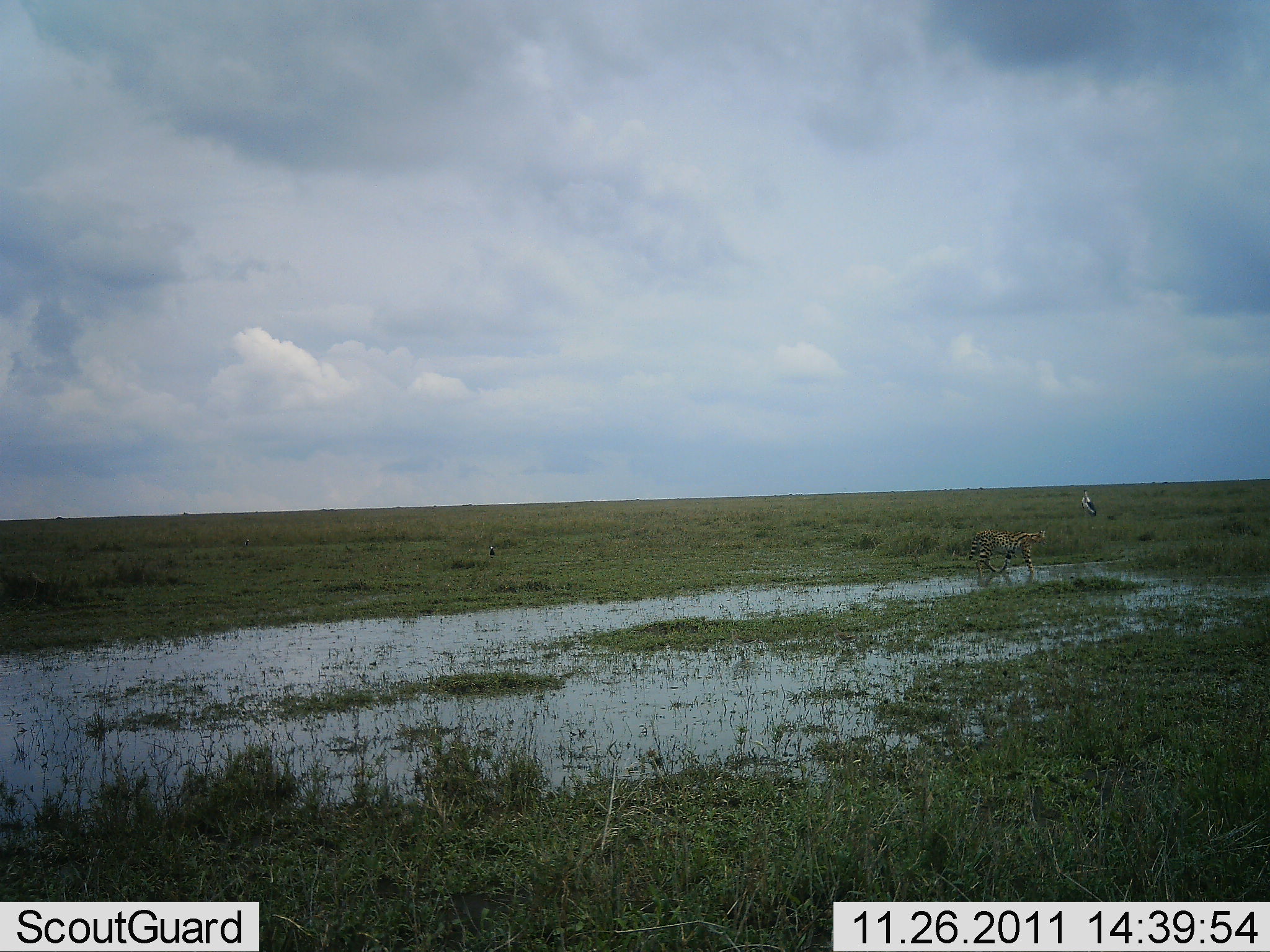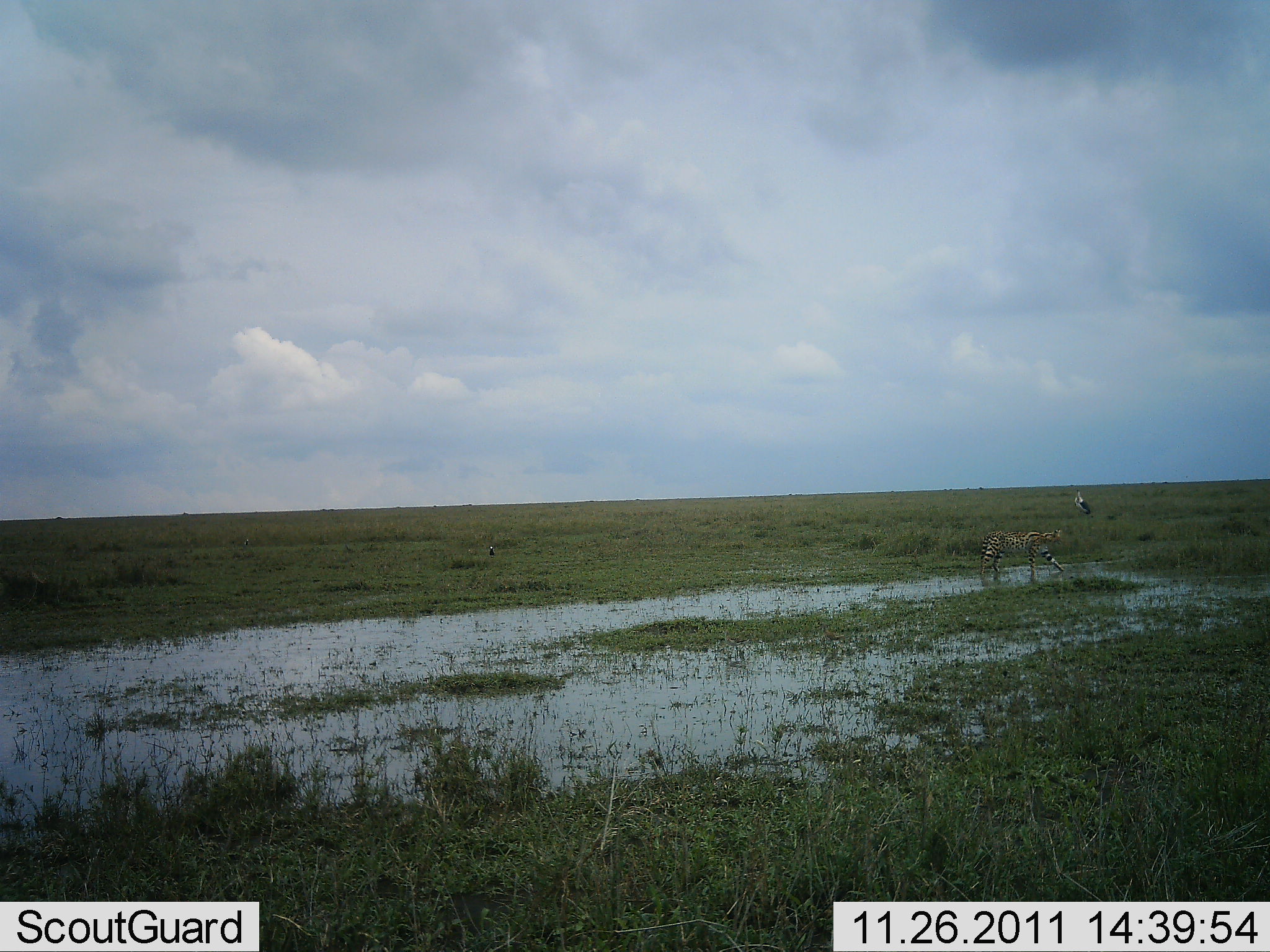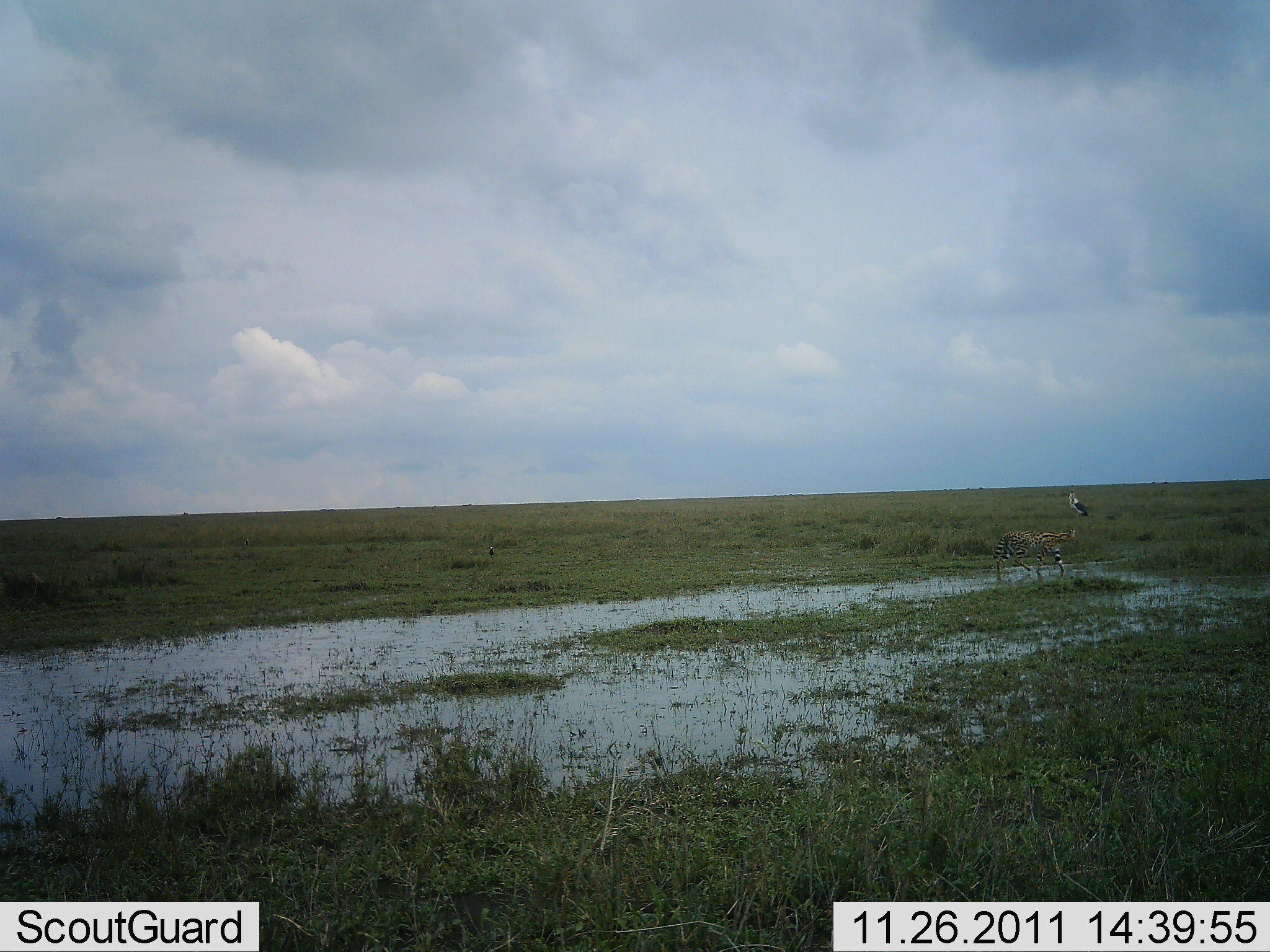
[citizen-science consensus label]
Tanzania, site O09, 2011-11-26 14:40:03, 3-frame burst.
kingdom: Animalia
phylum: Chordata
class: Mammalia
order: Carnivora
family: Felidae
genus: Acinonyx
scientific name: Acinonyx jubatus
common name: cheetah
Cheetah (Acinonyx jubatus), count 1. Behavior (volunteer vote fractions): standing 0%, resting 0%, moving 100%, interacting 0%. Young present (vote fraction): 0%. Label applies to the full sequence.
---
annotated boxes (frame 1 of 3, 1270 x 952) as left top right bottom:
animal: 968 527 1048 587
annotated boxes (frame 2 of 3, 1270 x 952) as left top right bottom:
animal: 979 528 1065 588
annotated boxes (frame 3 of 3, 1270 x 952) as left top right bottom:
animal: 990 528 1080 588